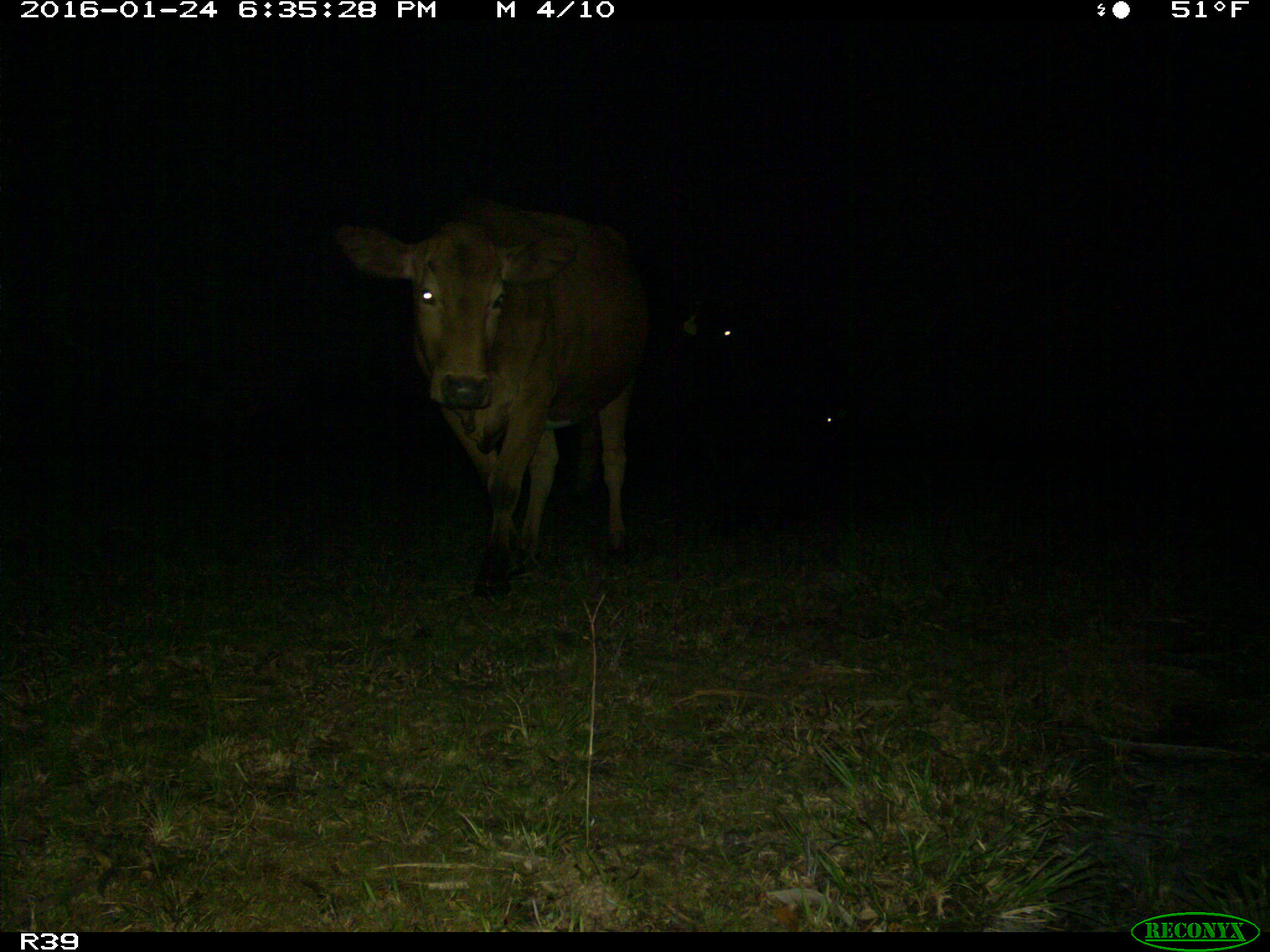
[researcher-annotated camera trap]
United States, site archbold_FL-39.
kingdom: Animalia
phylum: Chordata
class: Mammalia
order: Artiodactyla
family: Bovidae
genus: Bos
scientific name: Bos taurus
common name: domestic cow